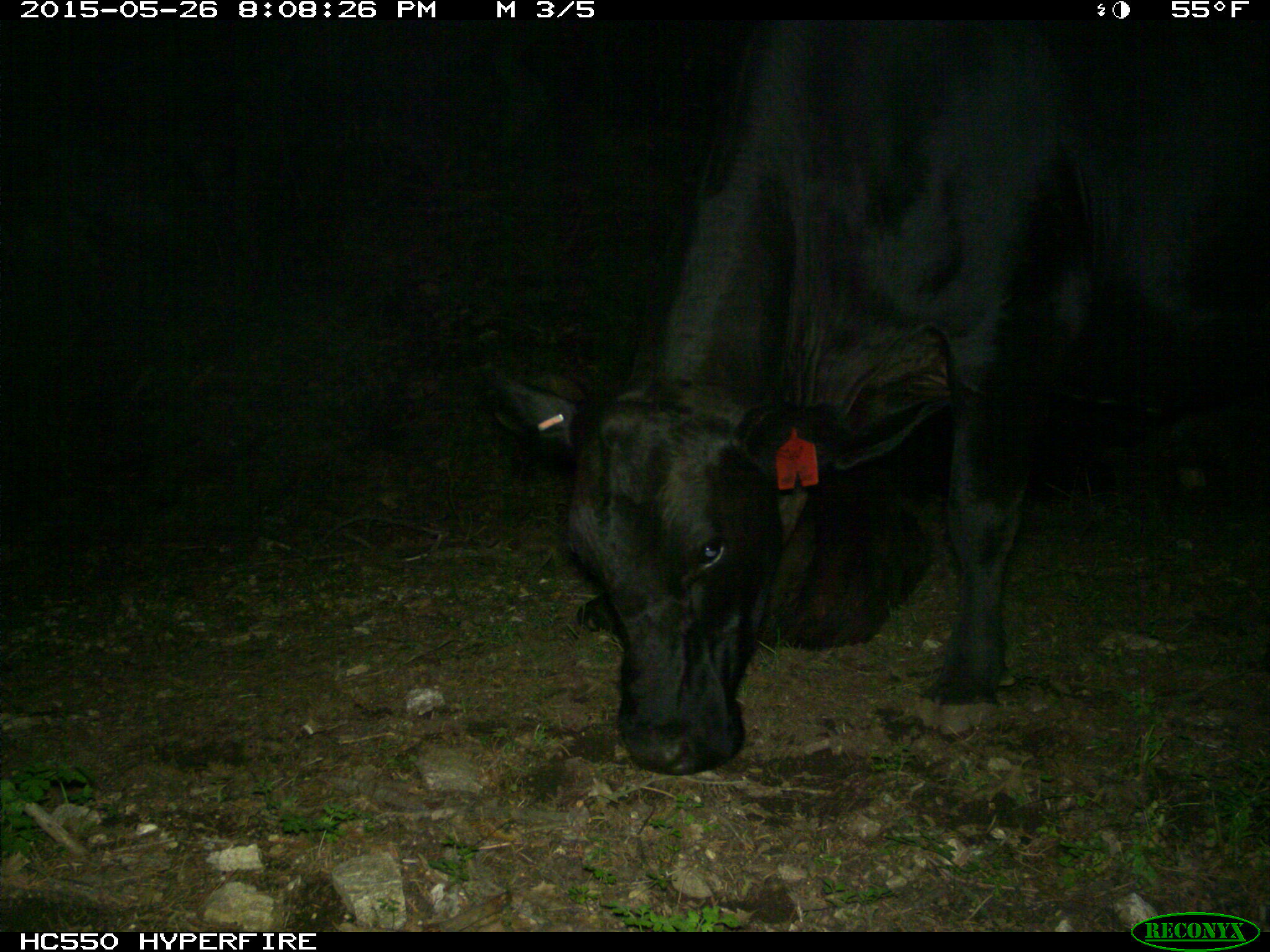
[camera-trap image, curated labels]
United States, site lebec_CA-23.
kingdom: Animalia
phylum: Chordata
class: Mammalia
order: Artiodactyla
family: Bovidae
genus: Bos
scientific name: Bos taurus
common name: domestic cow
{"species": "Bos taurus (domestic cow)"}